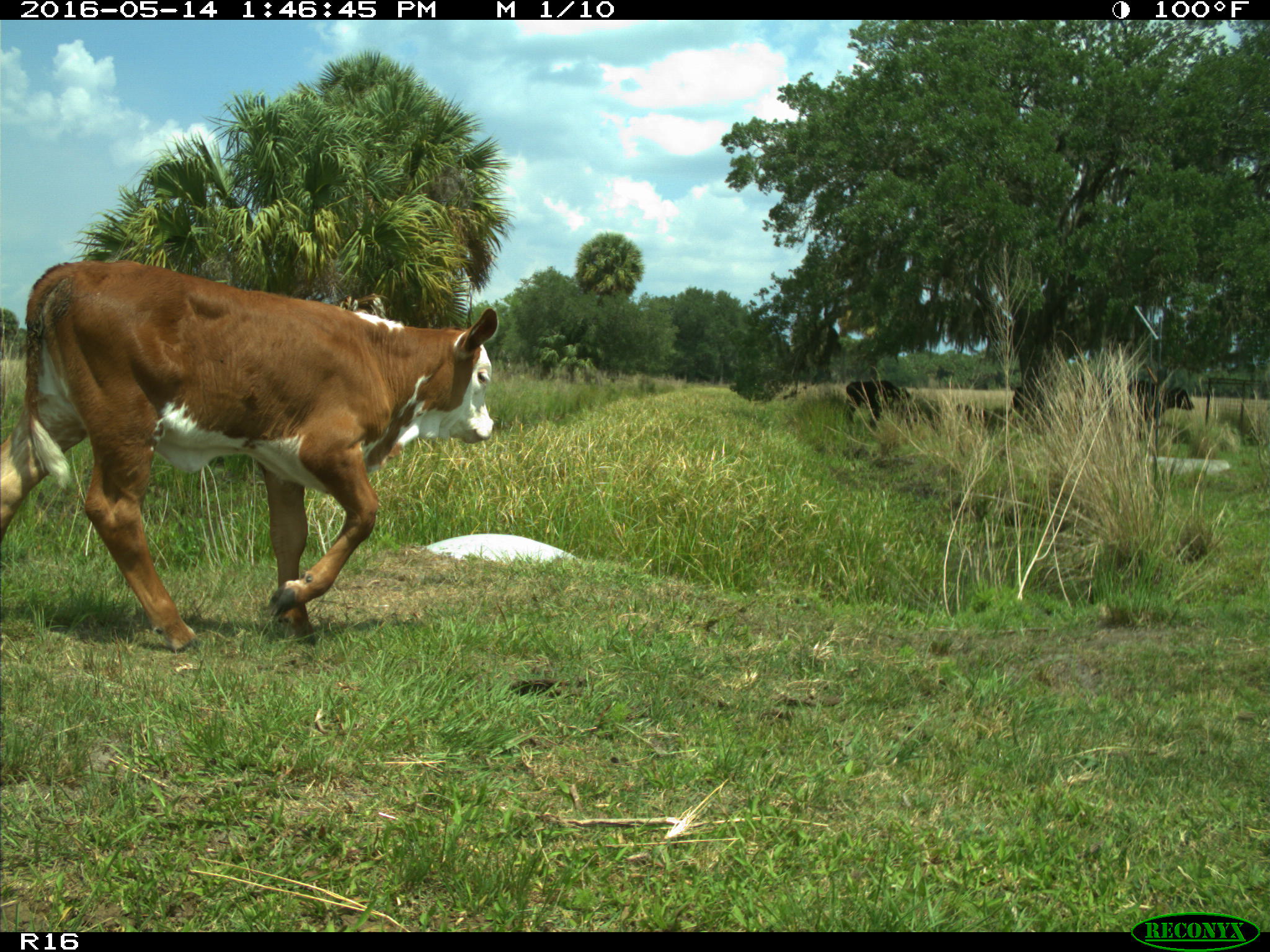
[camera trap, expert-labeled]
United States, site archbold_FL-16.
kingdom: Animalia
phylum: Chordata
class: Mammalia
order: Artiodactyla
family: Bovidae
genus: Bos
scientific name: Bos taurus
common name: domestic cow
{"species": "Bos taurus (domestic cow)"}